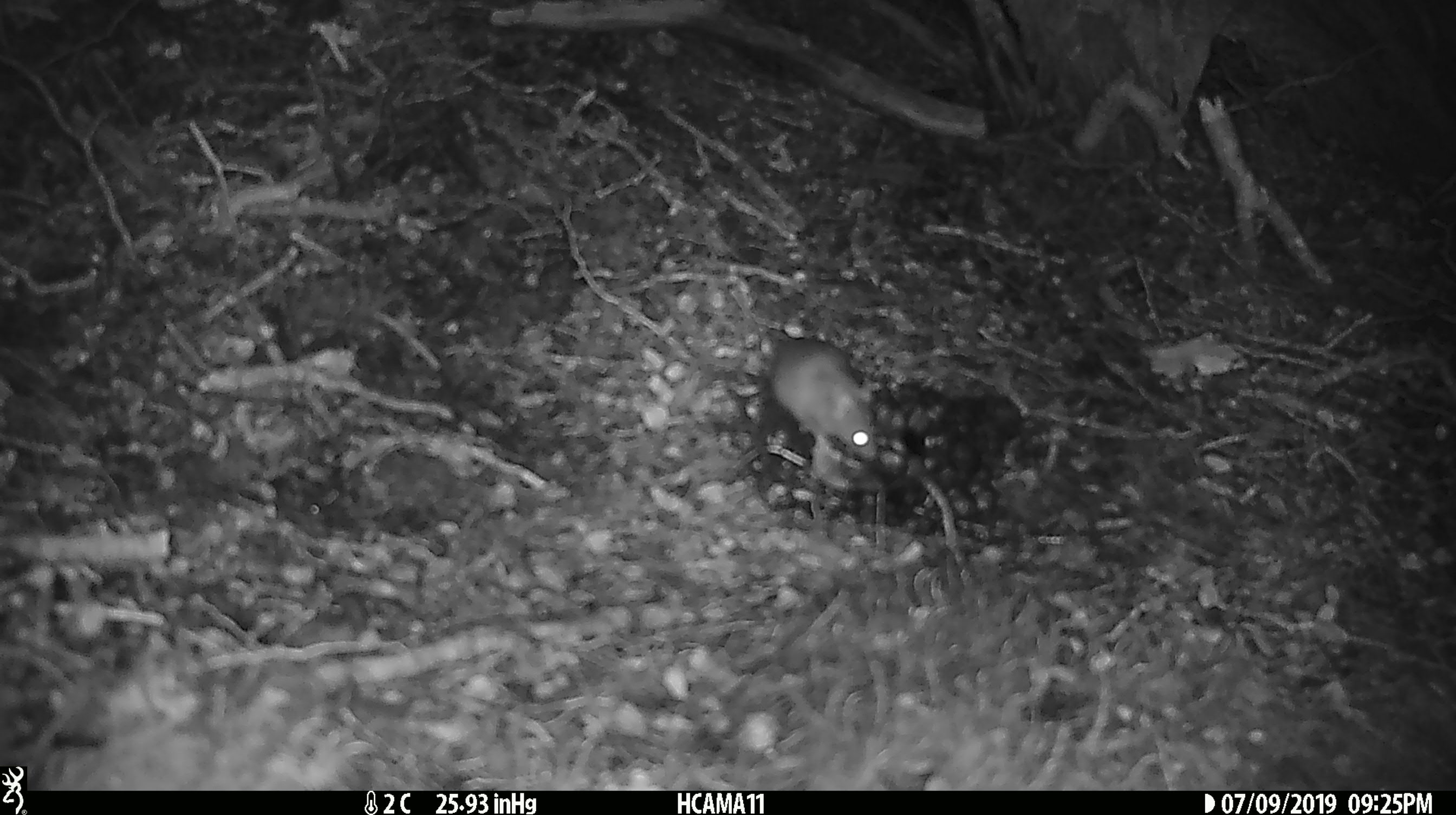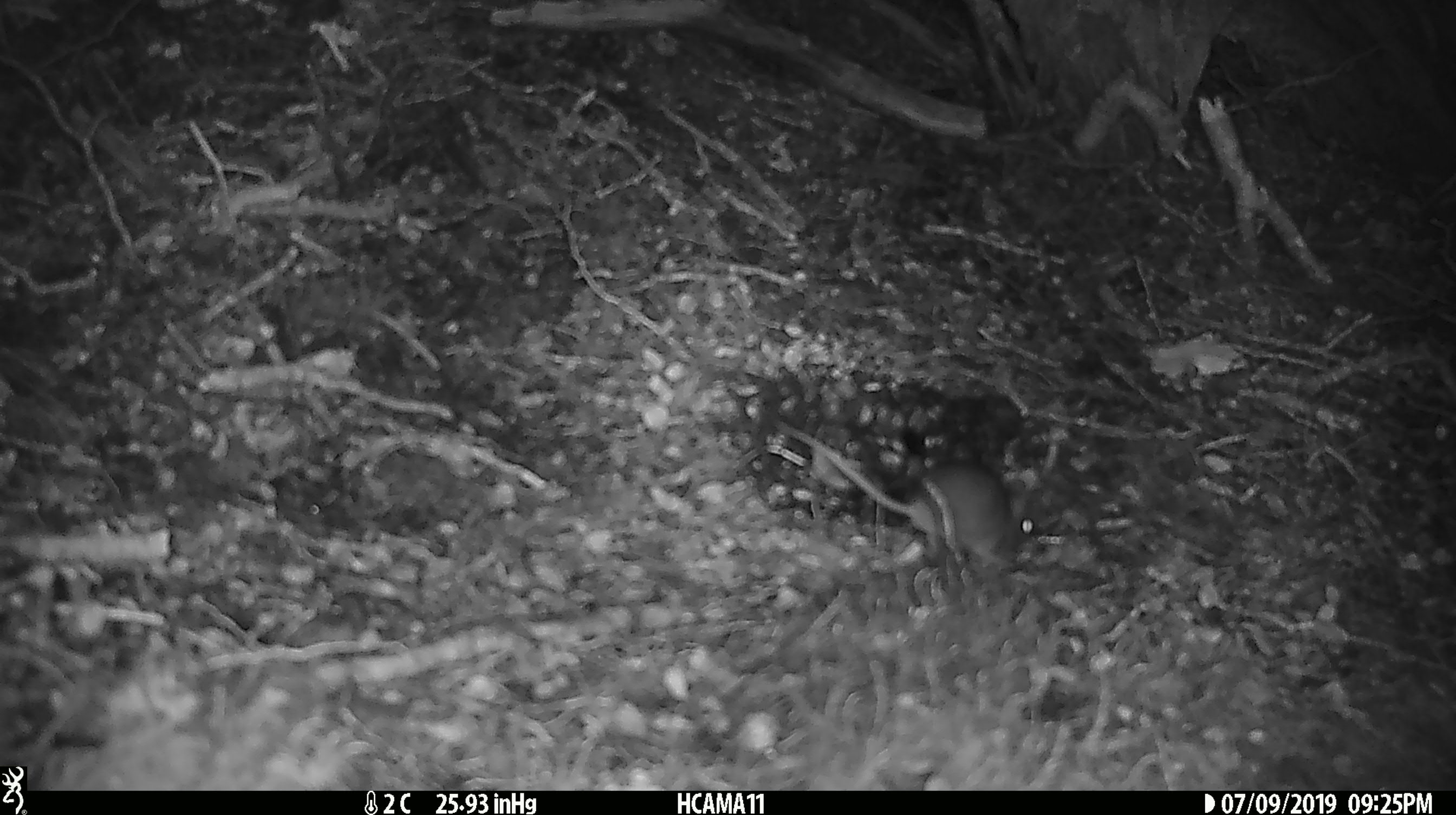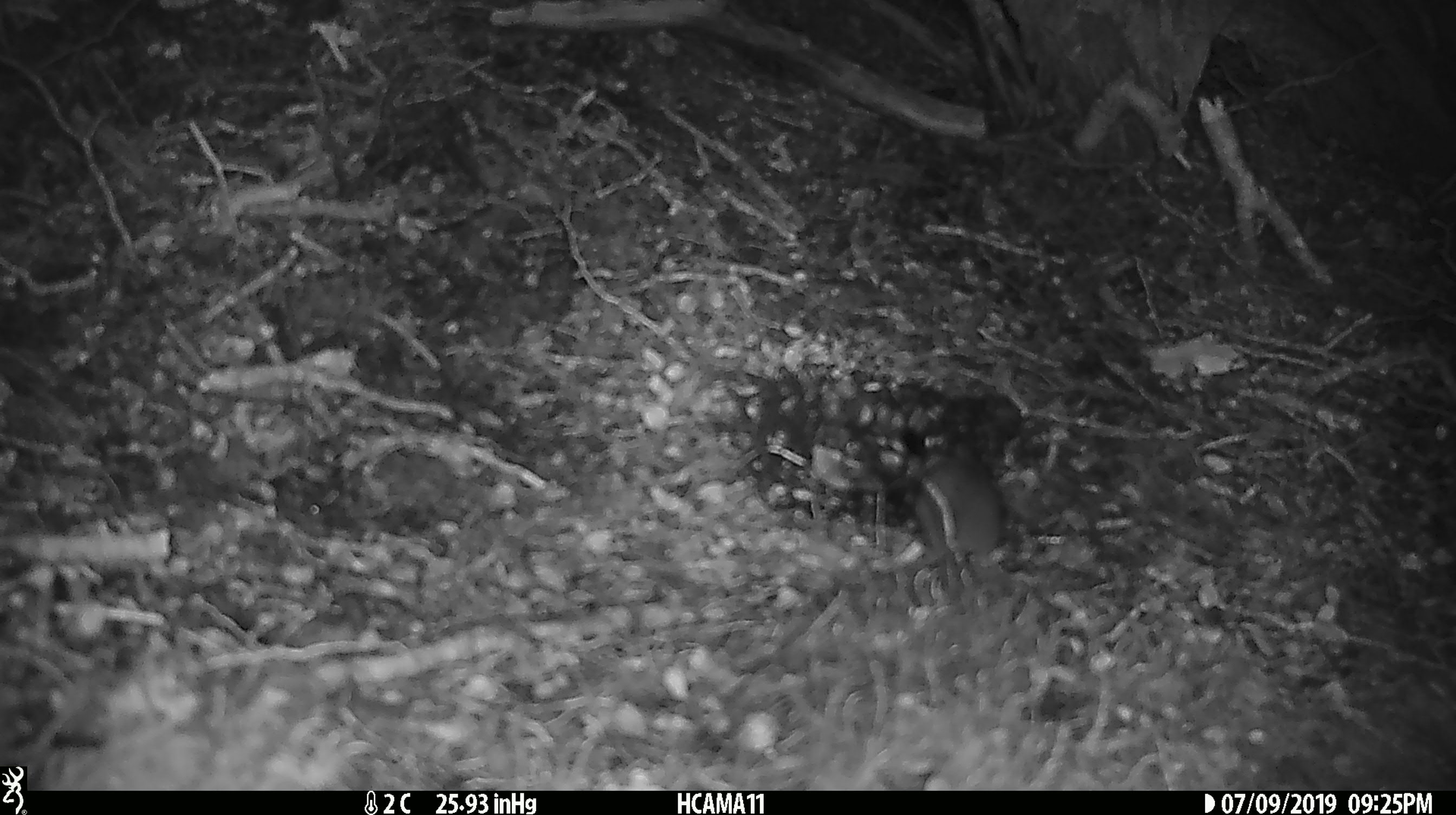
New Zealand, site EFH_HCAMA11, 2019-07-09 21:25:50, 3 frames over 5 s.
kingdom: Animalia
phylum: Chordata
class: Mammalia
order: Rodentia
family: Muridae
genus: Mus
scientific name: Mus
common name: mouse